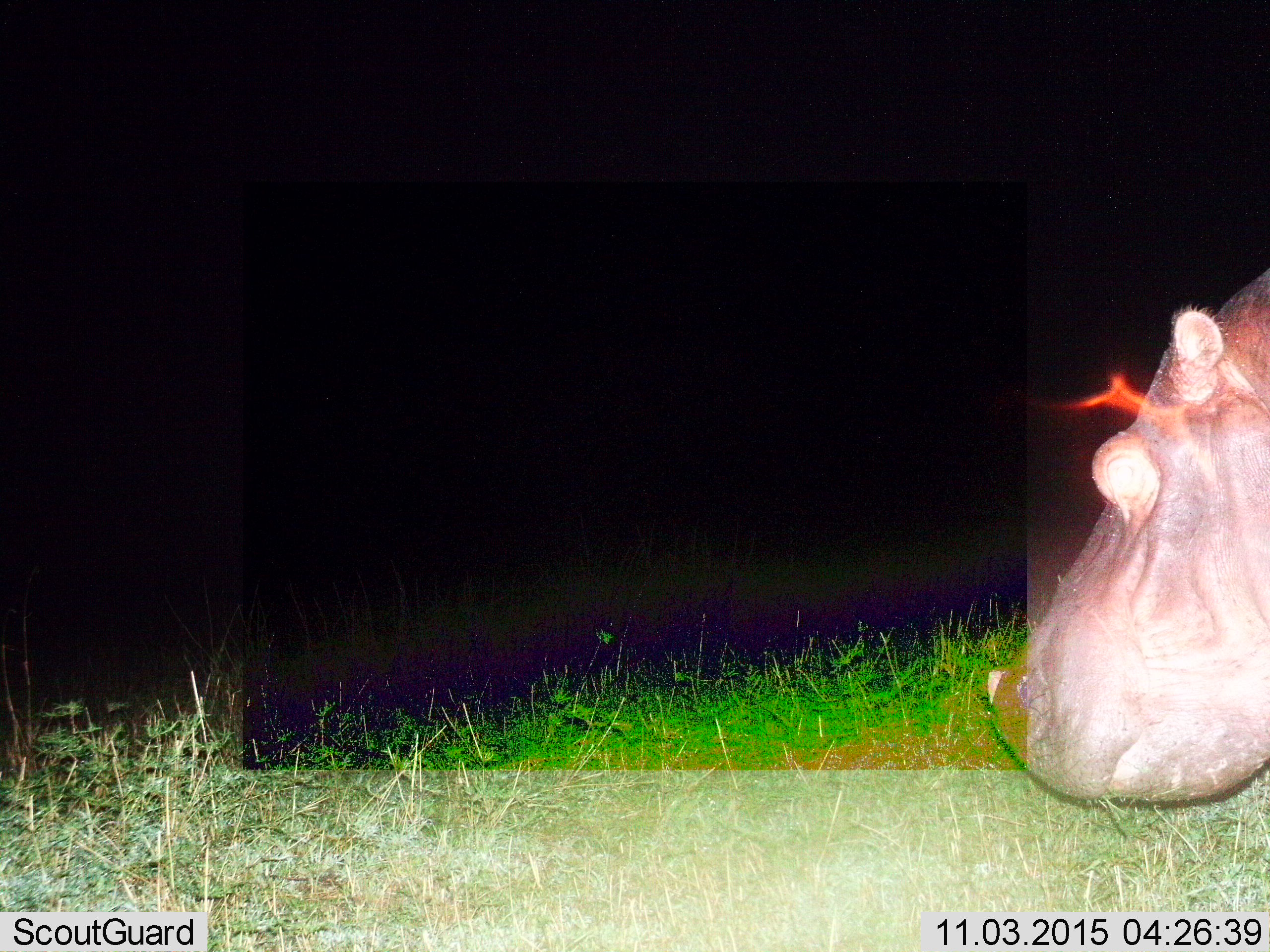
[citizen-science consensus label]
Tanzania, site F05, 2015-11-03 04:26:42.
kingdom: Animalia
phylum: Chordata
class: Mammalia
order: Artiodactyla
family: Hippopotamidae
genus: Hippopotamus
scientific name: Hippopotamus amphibius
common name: hippopotamus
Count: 1.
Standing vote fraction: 45%.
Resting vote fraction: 5%.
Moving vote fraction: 45%.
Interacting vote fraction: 0%.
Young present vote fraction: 0%.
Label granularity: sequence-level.